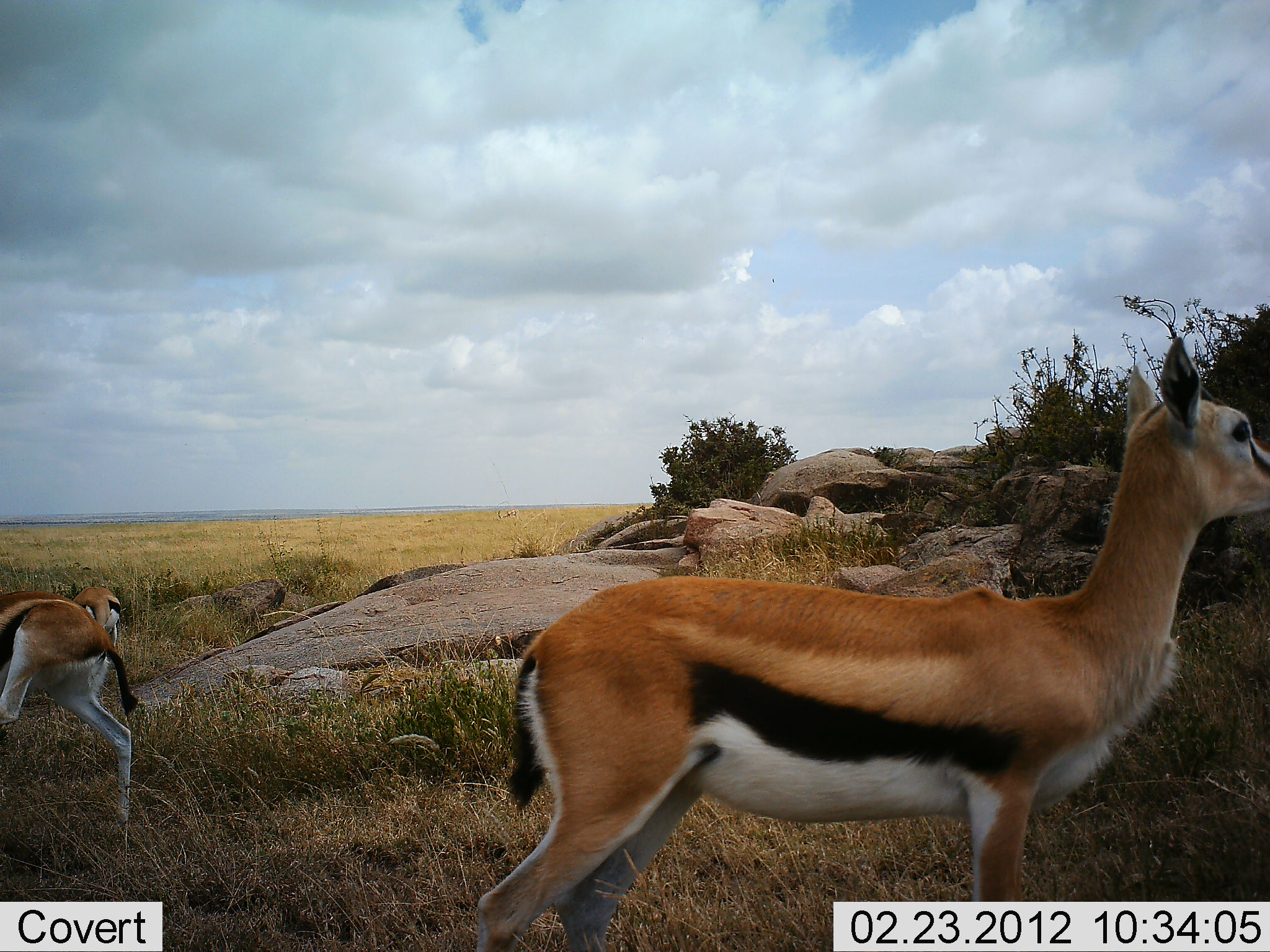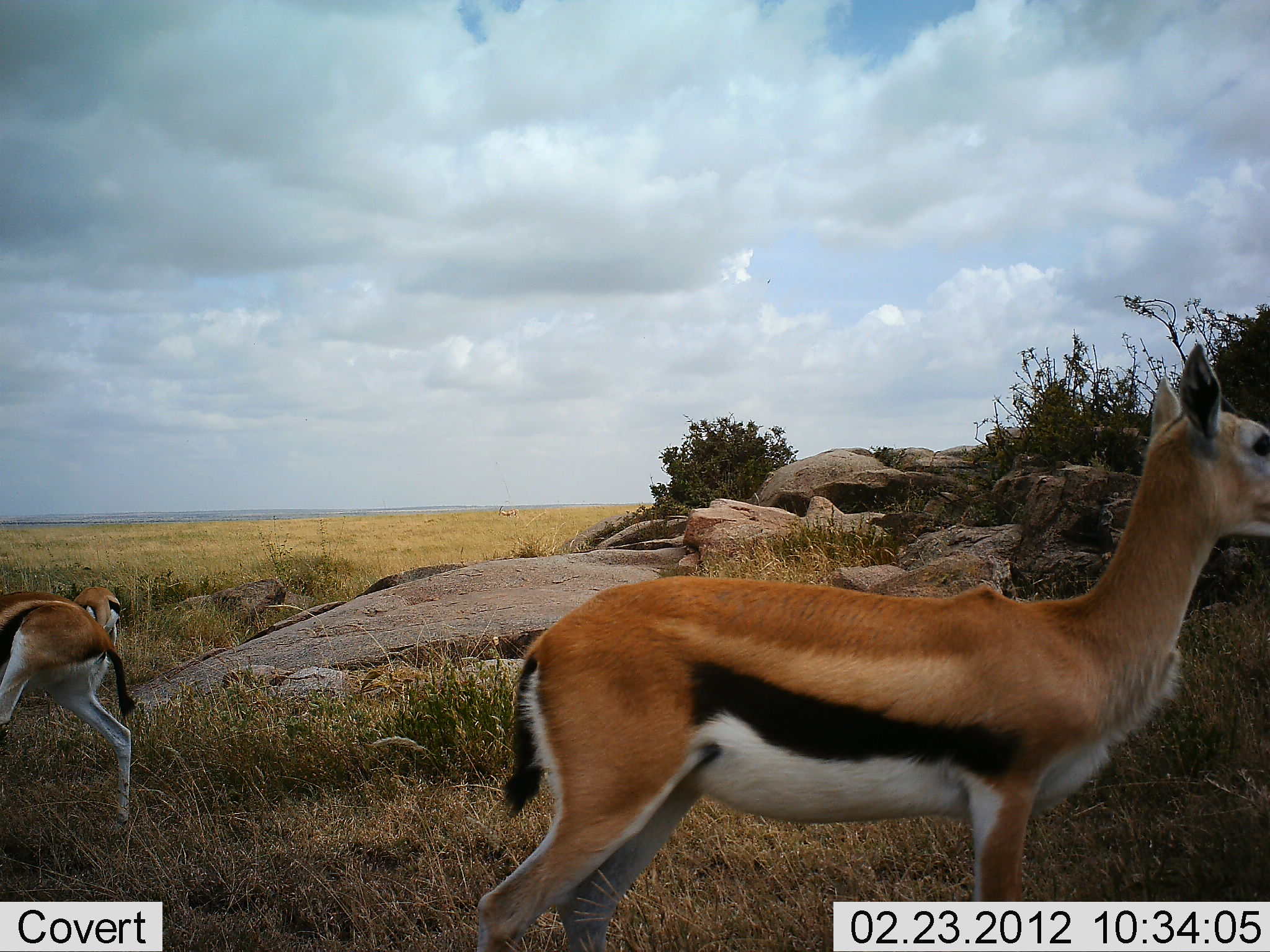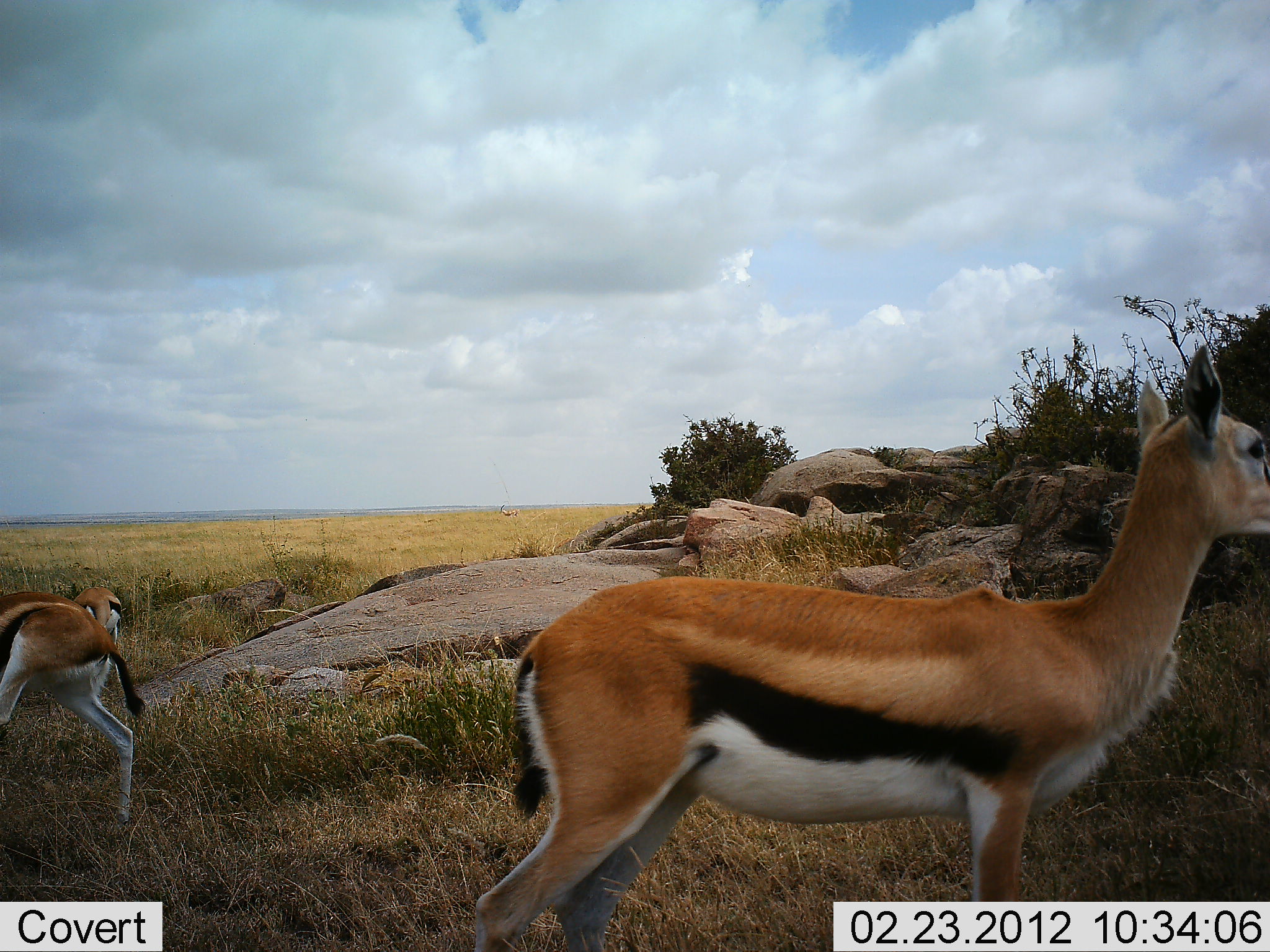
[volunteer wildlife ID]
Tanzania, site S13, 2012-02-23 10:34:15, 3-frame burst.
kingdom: Animalia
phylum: Chordata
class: Mammalia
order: Artiodactyla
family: Bovidae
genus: Eudorcas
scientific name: Eudorcas thomsonii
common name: thomson's gazelle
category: gazellethomsons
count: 3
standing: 100%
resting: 0%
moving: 8%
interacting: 8%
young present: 25%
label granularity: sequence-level